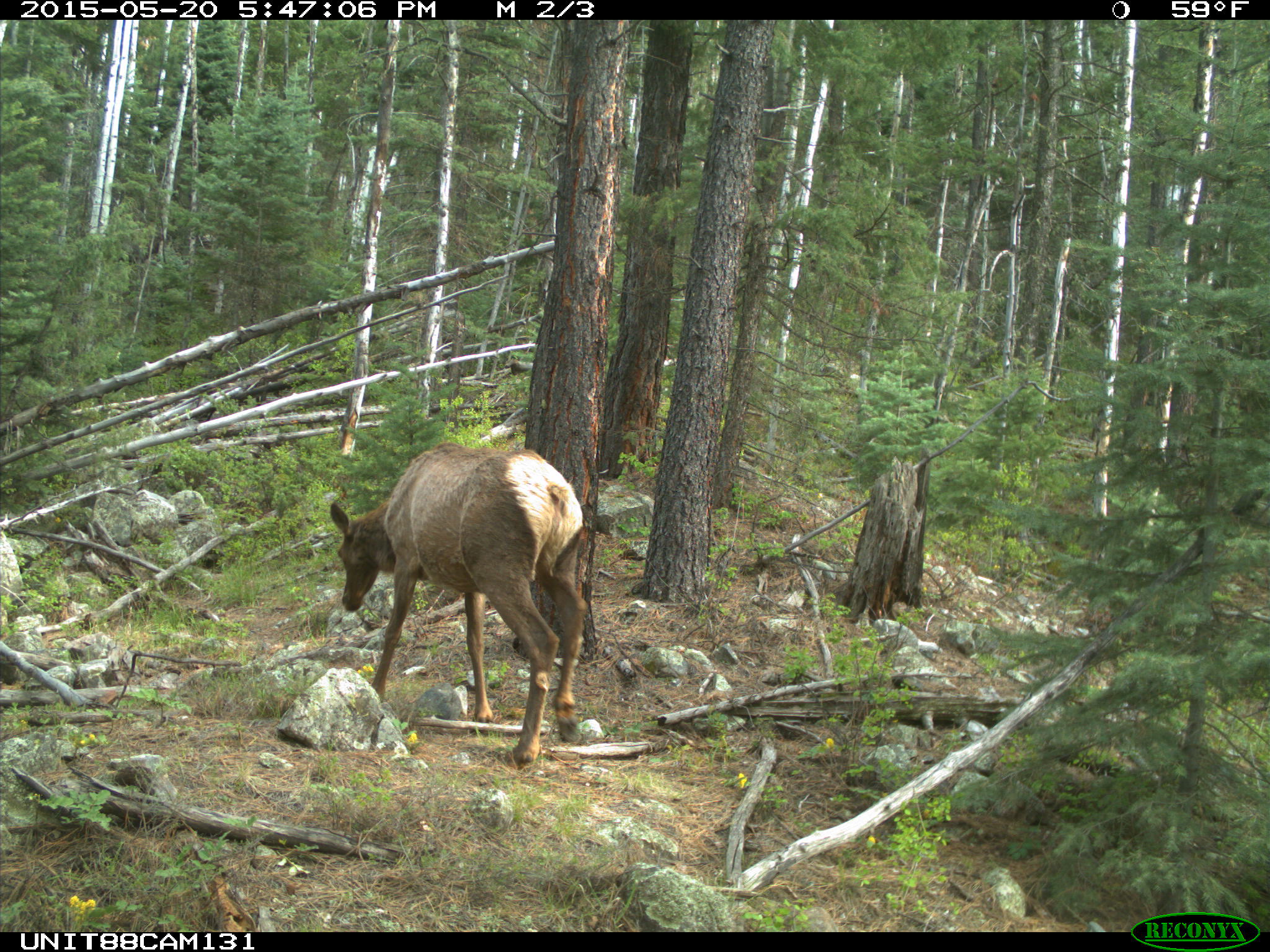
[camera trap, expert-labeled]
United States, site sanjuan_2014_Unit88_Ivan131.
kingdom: Animalia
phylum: Chordata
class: Mammalia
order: Artiodactyla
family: Cervidae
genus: Cervus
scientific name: Cervus elaphus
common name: red deer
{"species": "Cervus elaphus (red deer)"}